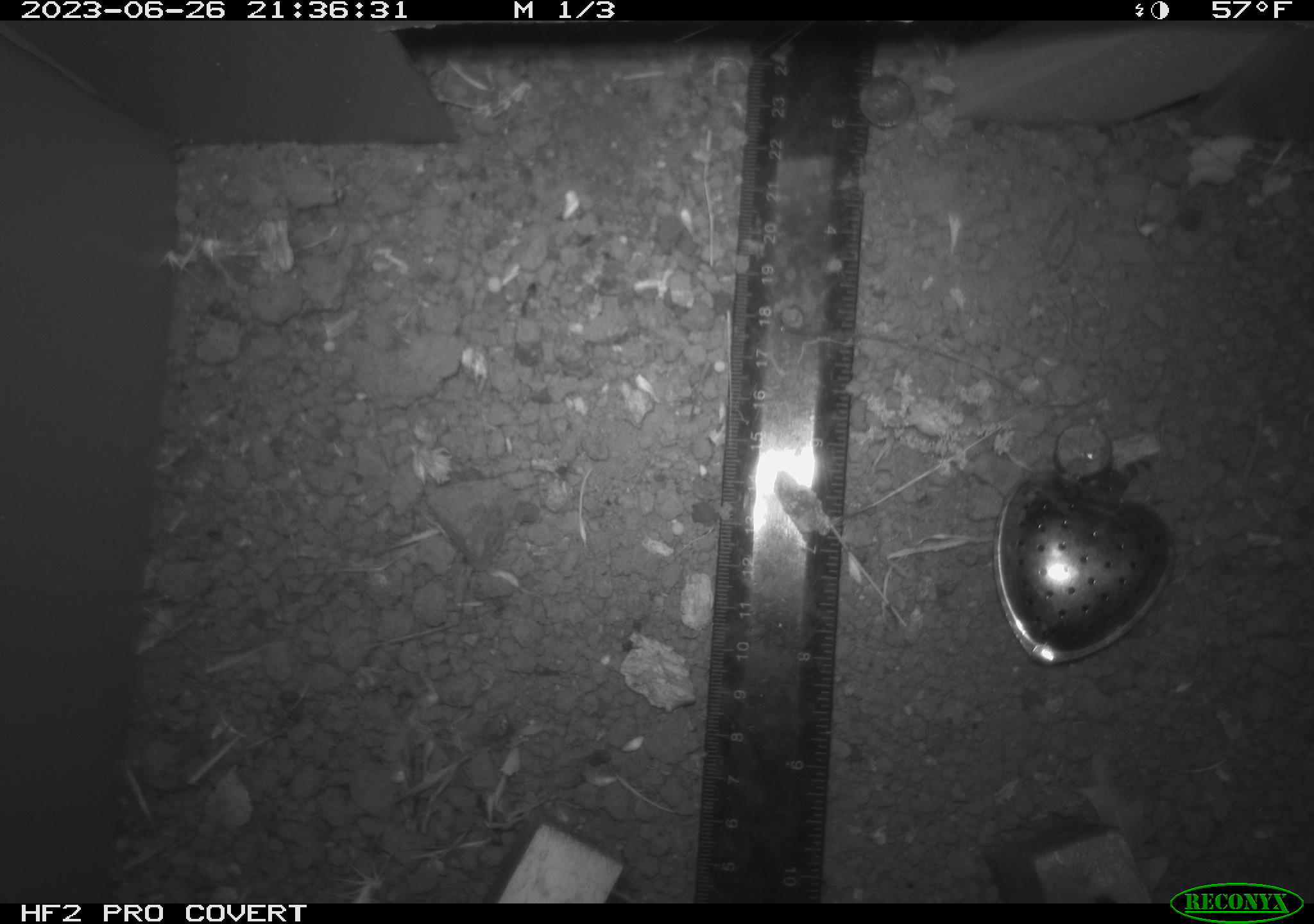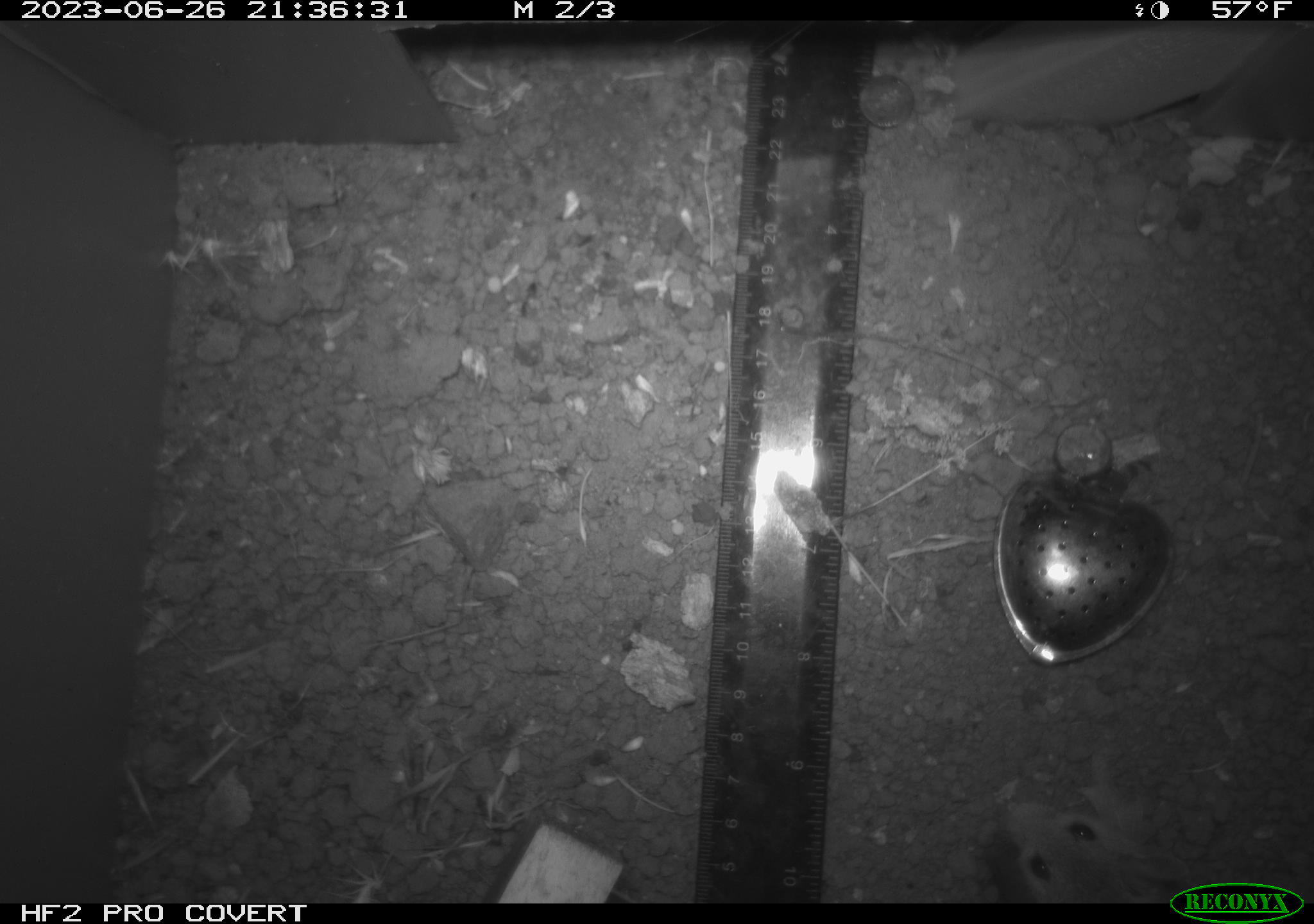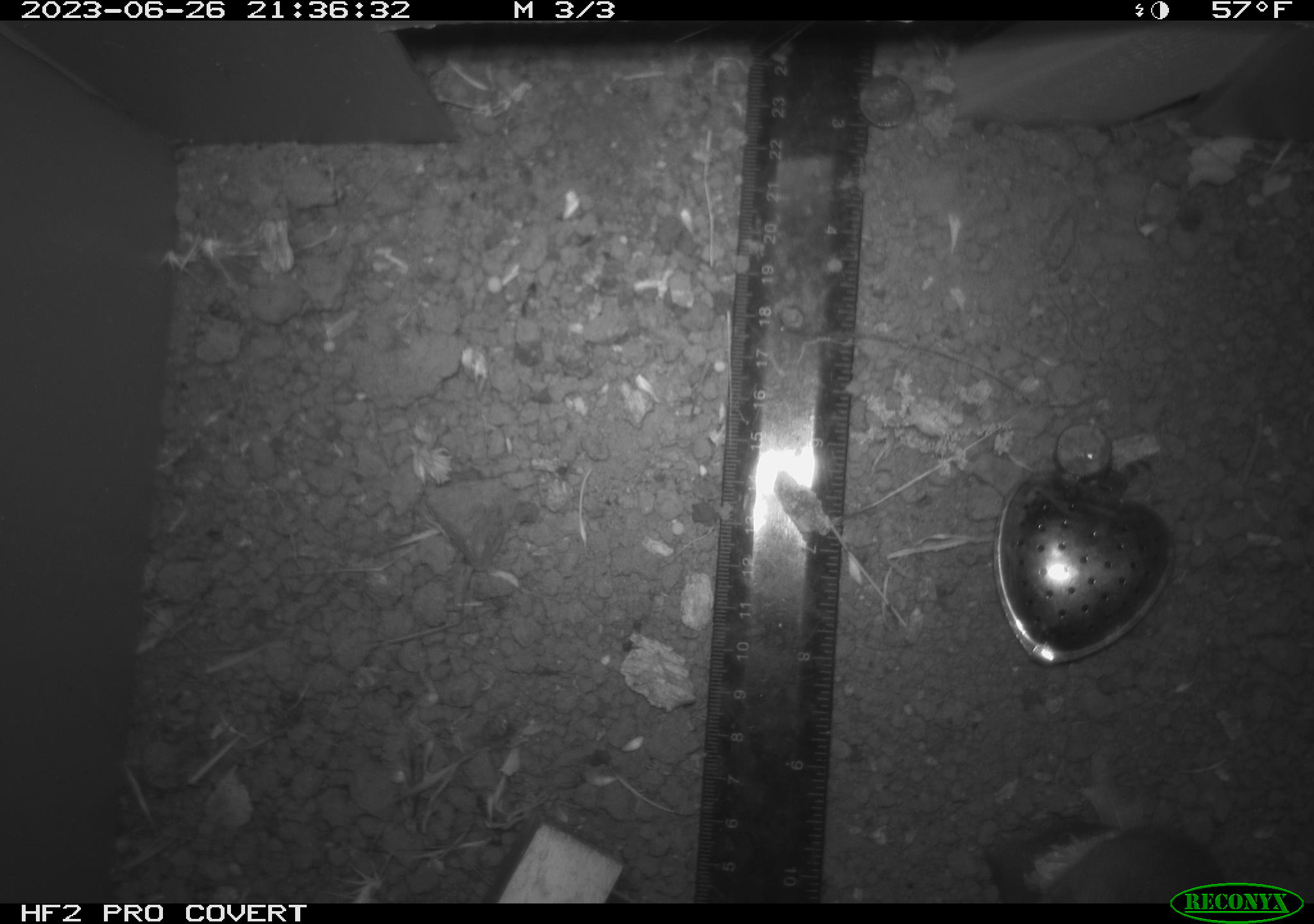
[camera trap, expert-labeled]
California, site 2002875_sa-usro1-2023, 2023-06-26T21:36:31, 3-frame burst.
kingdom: Animalia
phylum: Chordata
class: Mammalia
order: Rodentia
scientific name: Rodentia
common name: mouse species